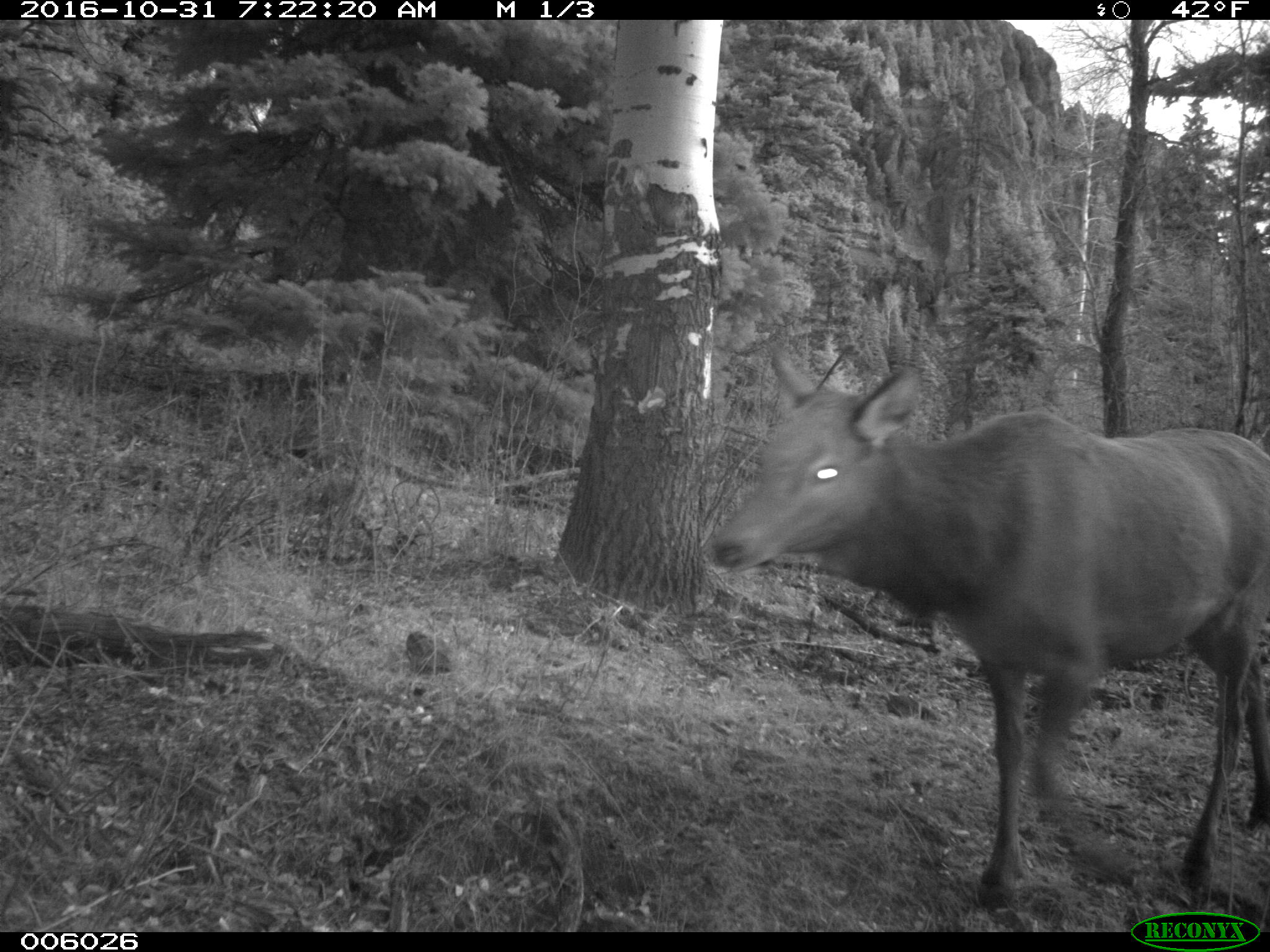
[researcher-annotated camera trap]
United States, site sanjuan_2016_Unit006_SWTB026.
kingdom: Animalia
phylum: Chordata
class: Mammalia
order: Artiodactyla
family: Cervidae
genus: Cervus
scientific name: Cervus elaphus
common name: red deer